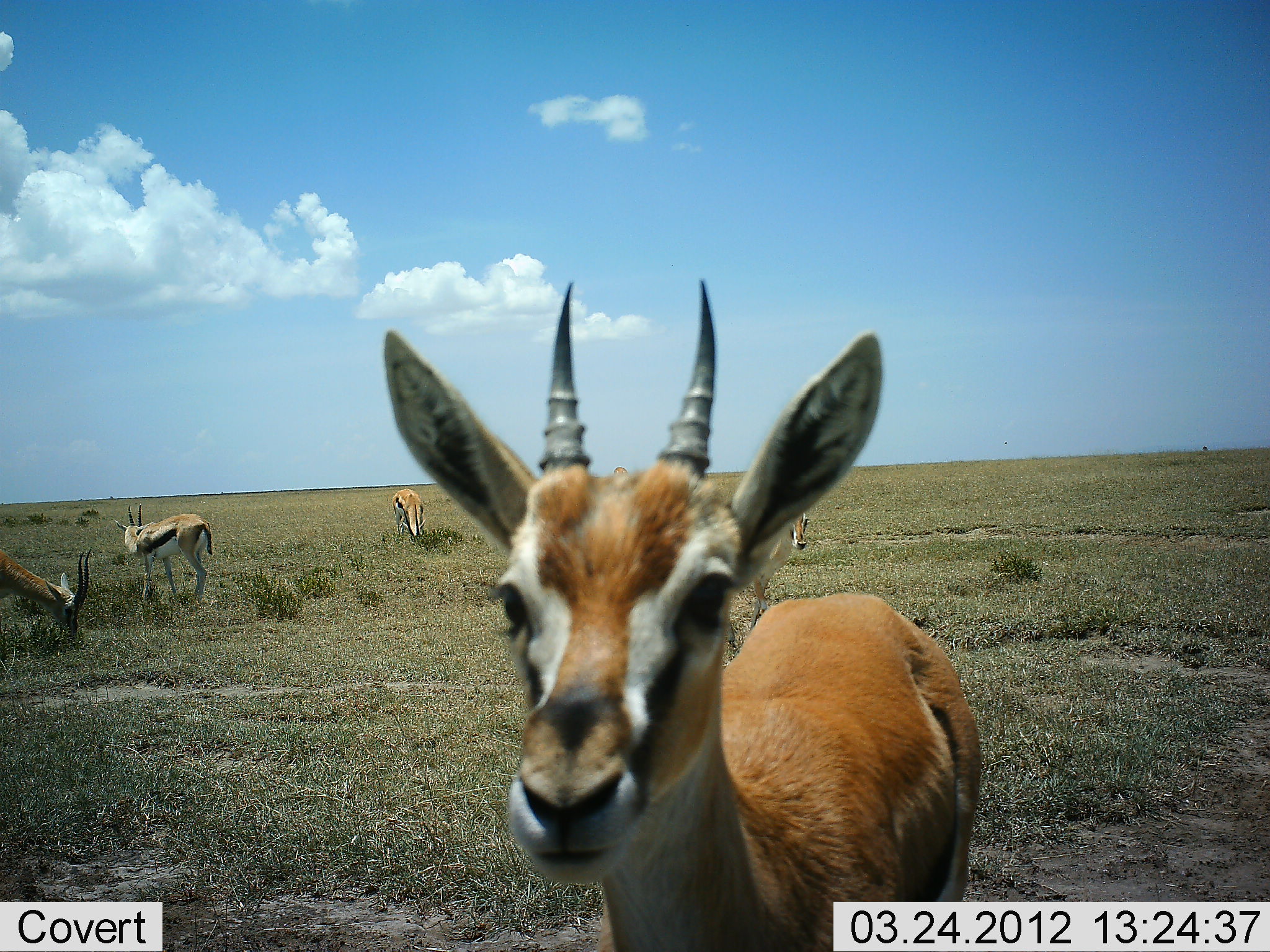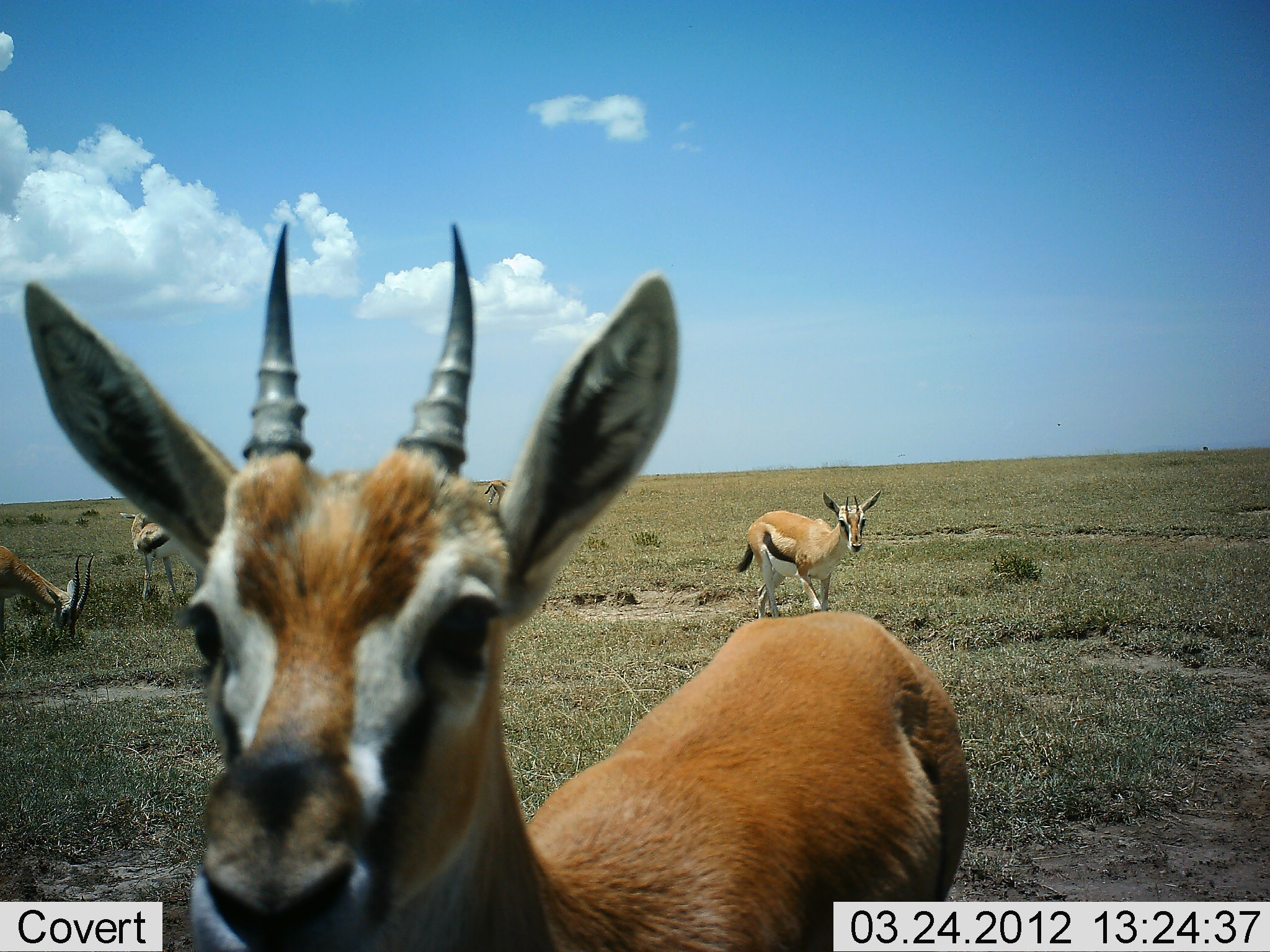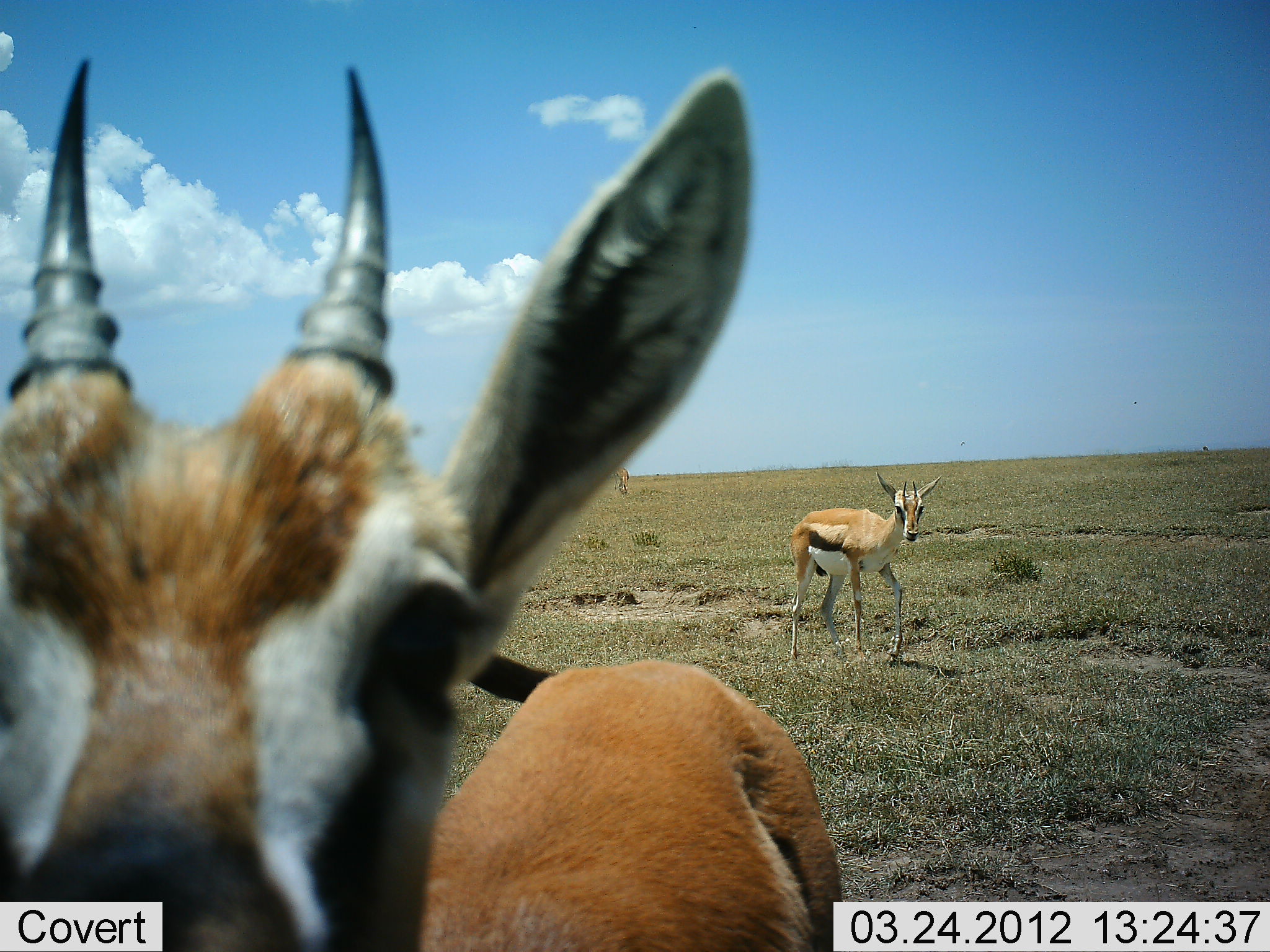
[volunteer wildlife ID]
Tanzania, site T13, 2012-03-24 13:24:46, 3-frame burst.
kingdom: Animalia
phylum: Chordata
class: Mammalia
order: Artiodactyla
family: Bovidae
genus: Eudorcas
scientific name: Eudorcas thomsonii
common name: thomson's gazelle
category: gazellethomsons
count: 5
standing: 62%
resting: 0%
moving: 69%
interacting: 6%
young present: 6%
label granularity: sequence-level